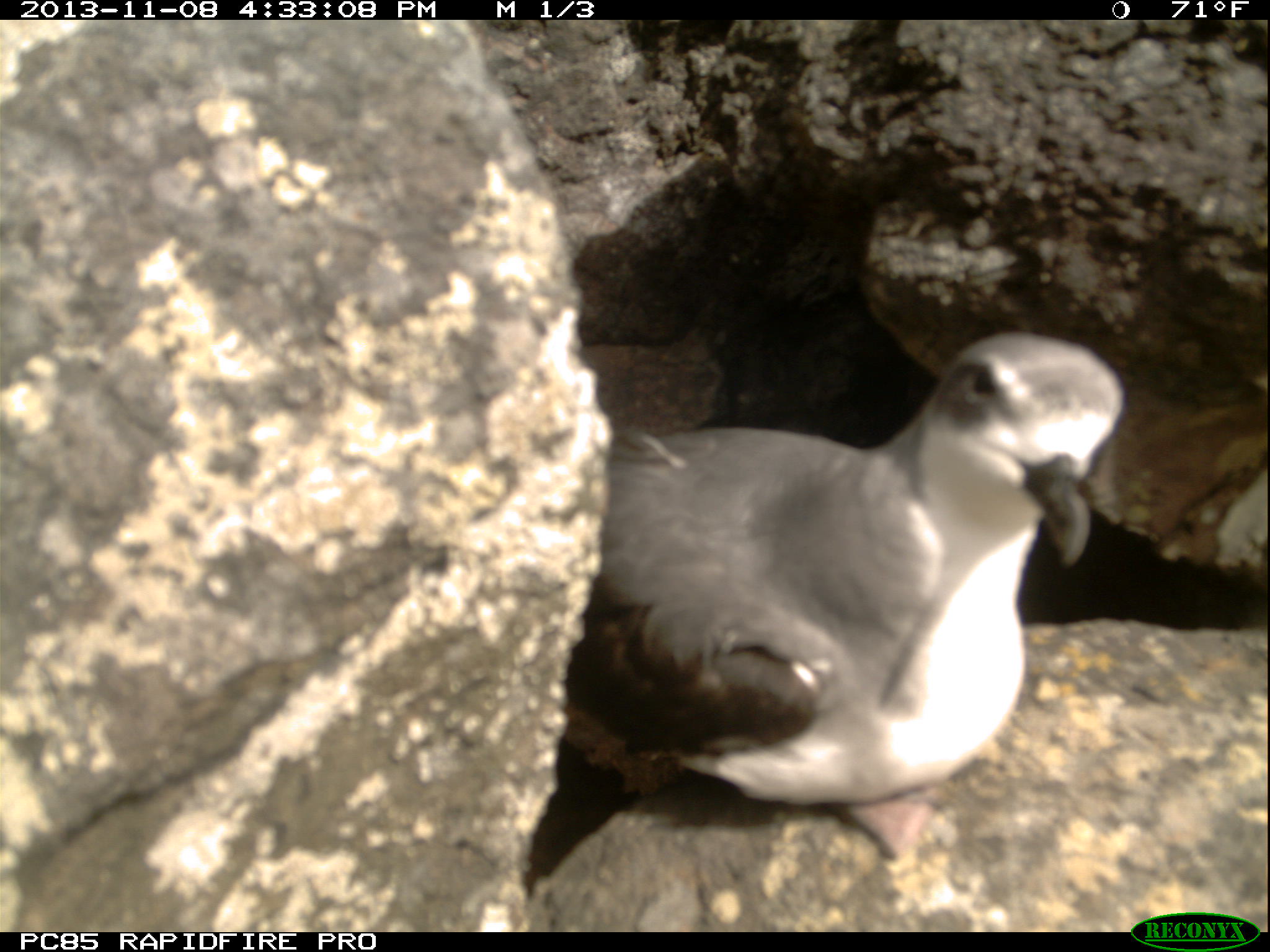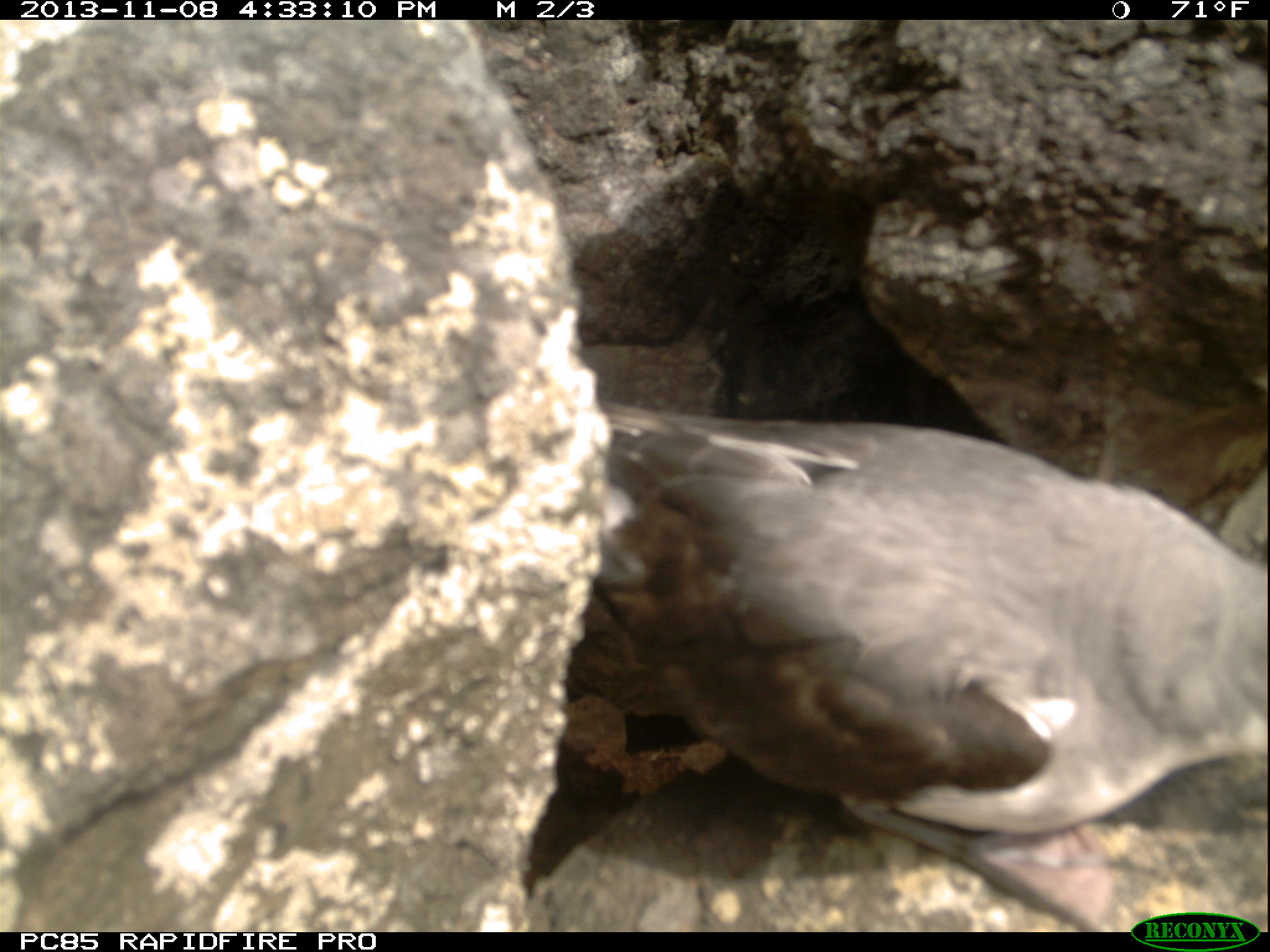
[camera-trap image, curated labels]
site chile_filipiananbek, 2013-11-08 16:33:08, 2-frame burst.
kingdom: Animalia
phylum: Chordata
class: Aves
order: Procellariiformes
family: Procellariidae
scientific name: Procellariidae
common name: petrel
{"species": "petrel (Procellariidae)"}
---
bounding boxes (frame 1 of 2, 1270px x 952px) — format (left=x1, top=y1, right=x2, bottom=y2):
petrel: (left=519, top=324, right=1187, bottom=931)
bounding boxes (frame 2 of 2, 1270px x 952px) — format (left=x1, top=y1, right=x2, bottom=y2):
petrel: (left=534, top=391, right=1265, bottom=909)